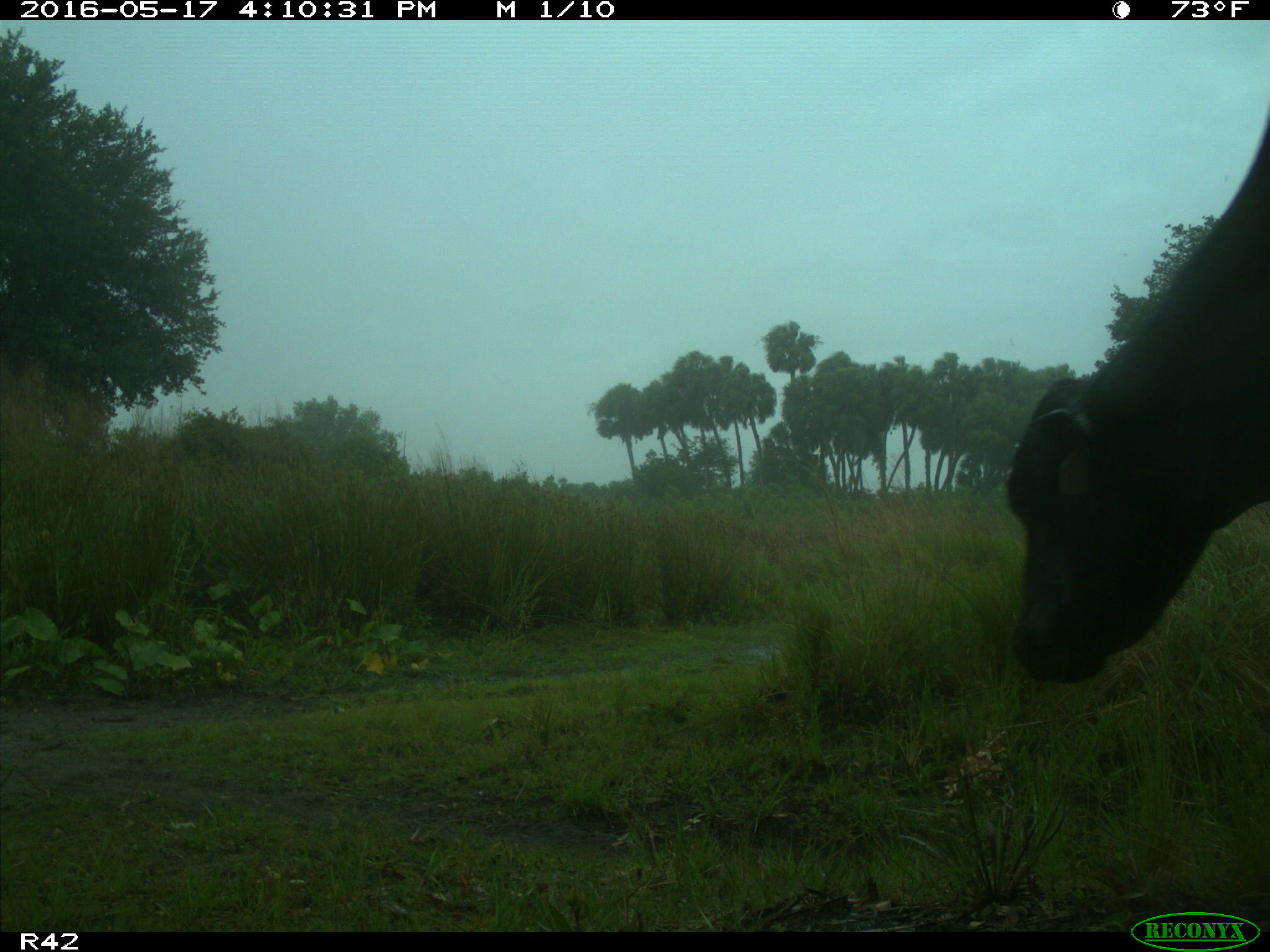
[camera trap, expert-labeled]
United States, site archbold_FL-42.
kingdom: Animalia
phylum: Chordata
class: Mammalia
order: Artiodactyla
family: Bovidae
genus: Bos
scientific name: Bos taurus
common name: domestic cow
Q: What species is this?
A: Bos taurus (domestic cow).